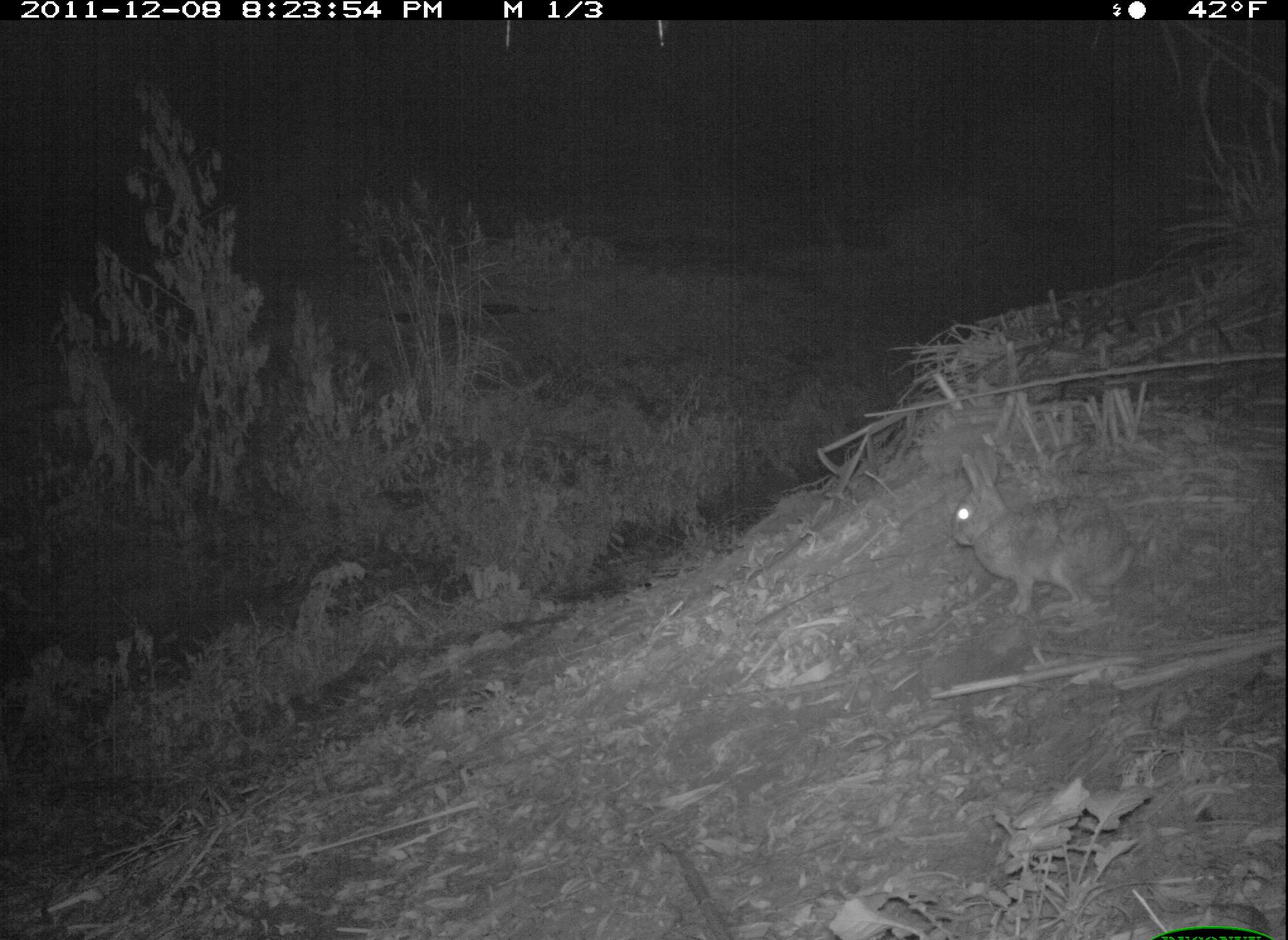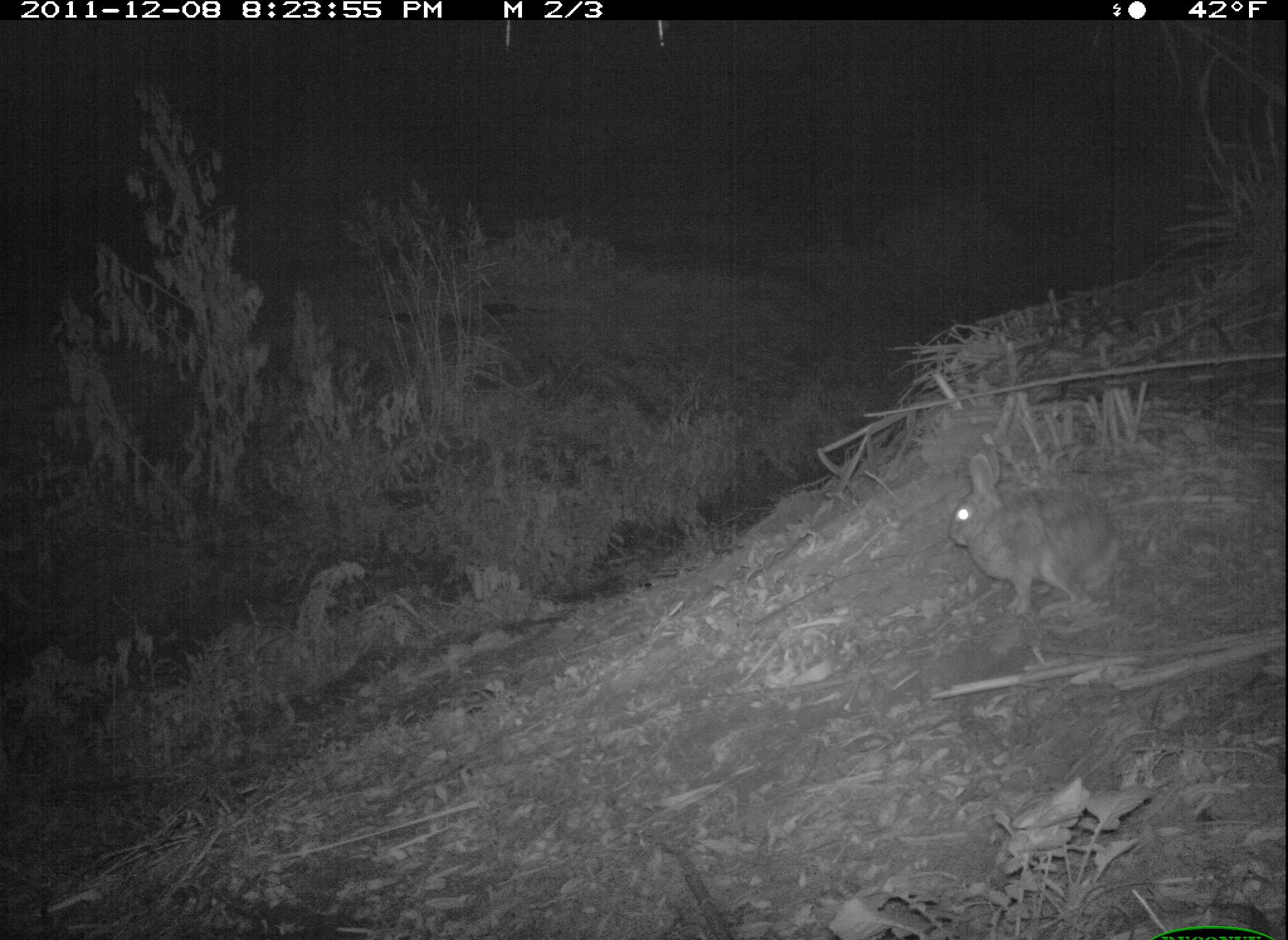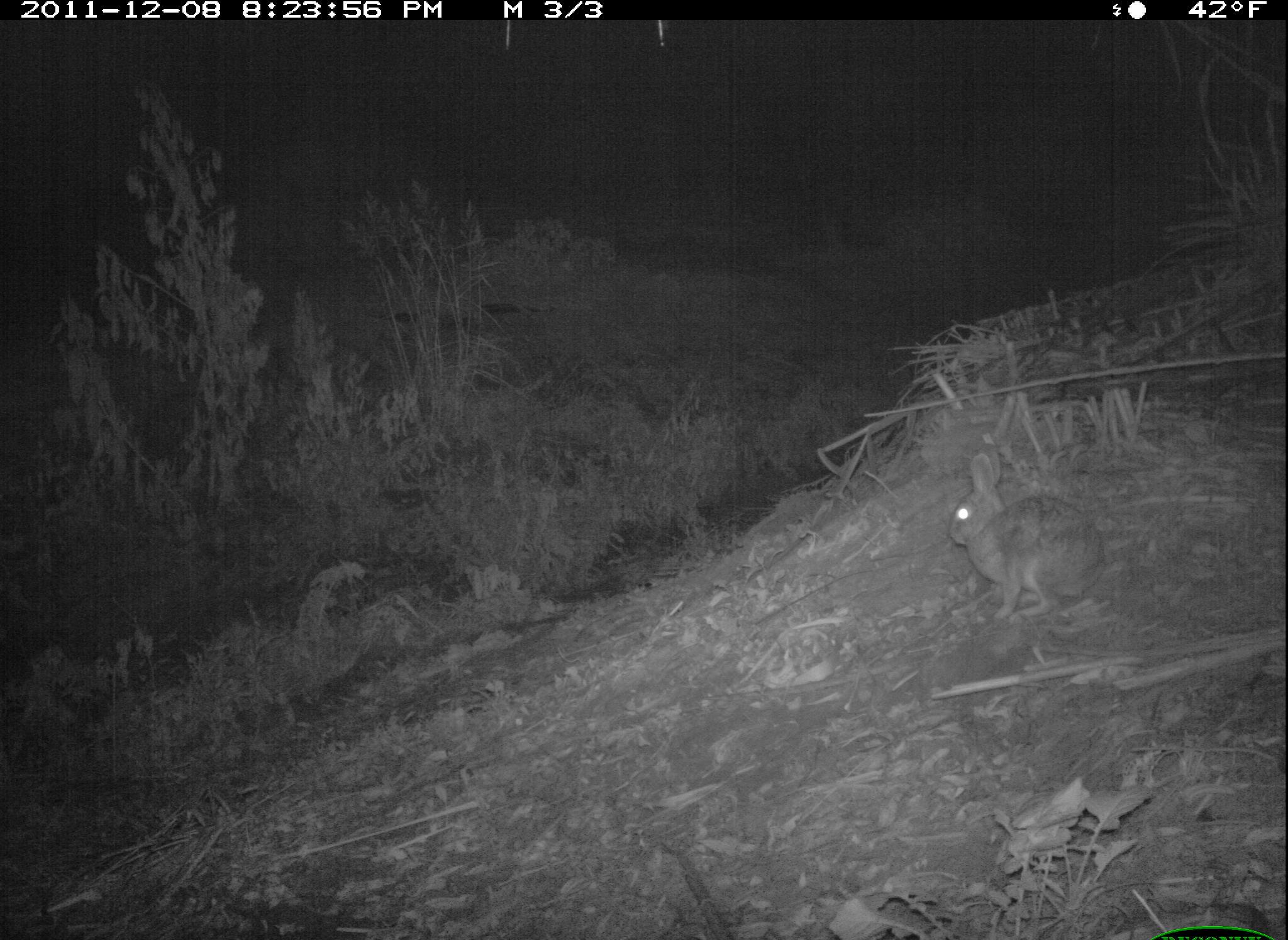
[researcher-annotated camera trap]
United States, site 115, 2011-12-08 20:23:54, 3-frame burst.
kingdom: Animalia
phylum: Chordata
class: Mammalia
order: Lagomorpha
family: Leporidae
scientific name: Leporidae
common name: rabbits and hares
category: rabbit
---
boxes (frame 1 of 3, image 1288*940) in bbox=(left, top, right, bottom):
rabbit: bbox=(945, 441, 1138, 628)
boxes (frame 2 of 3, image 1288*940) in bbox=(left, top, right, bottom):
rabbit: bbox=(952, 438, 1122, 625)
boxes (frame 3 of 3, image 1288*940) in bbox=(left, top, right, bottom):
rabbit: bbox=(940, 441, 1119, 622)